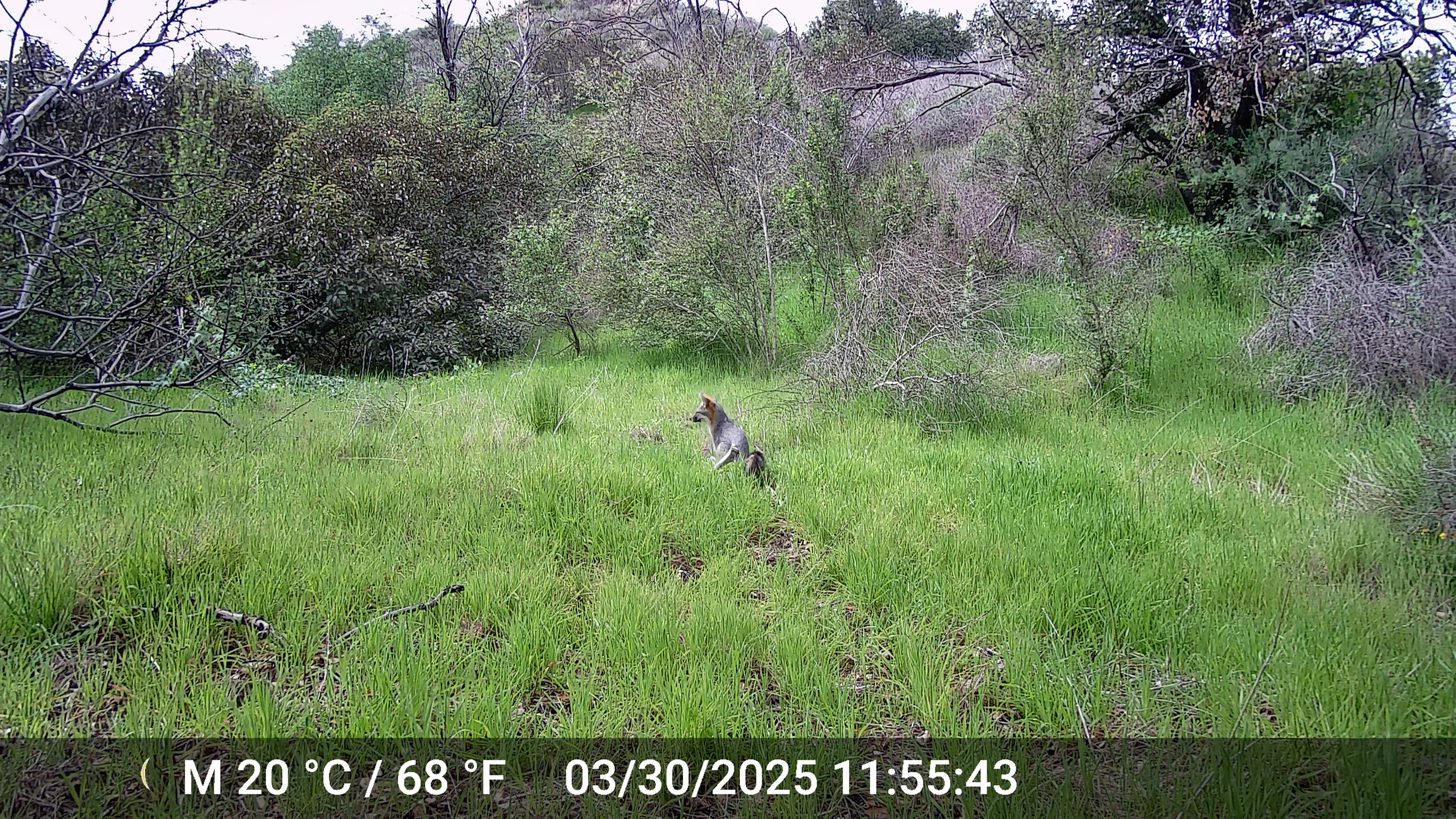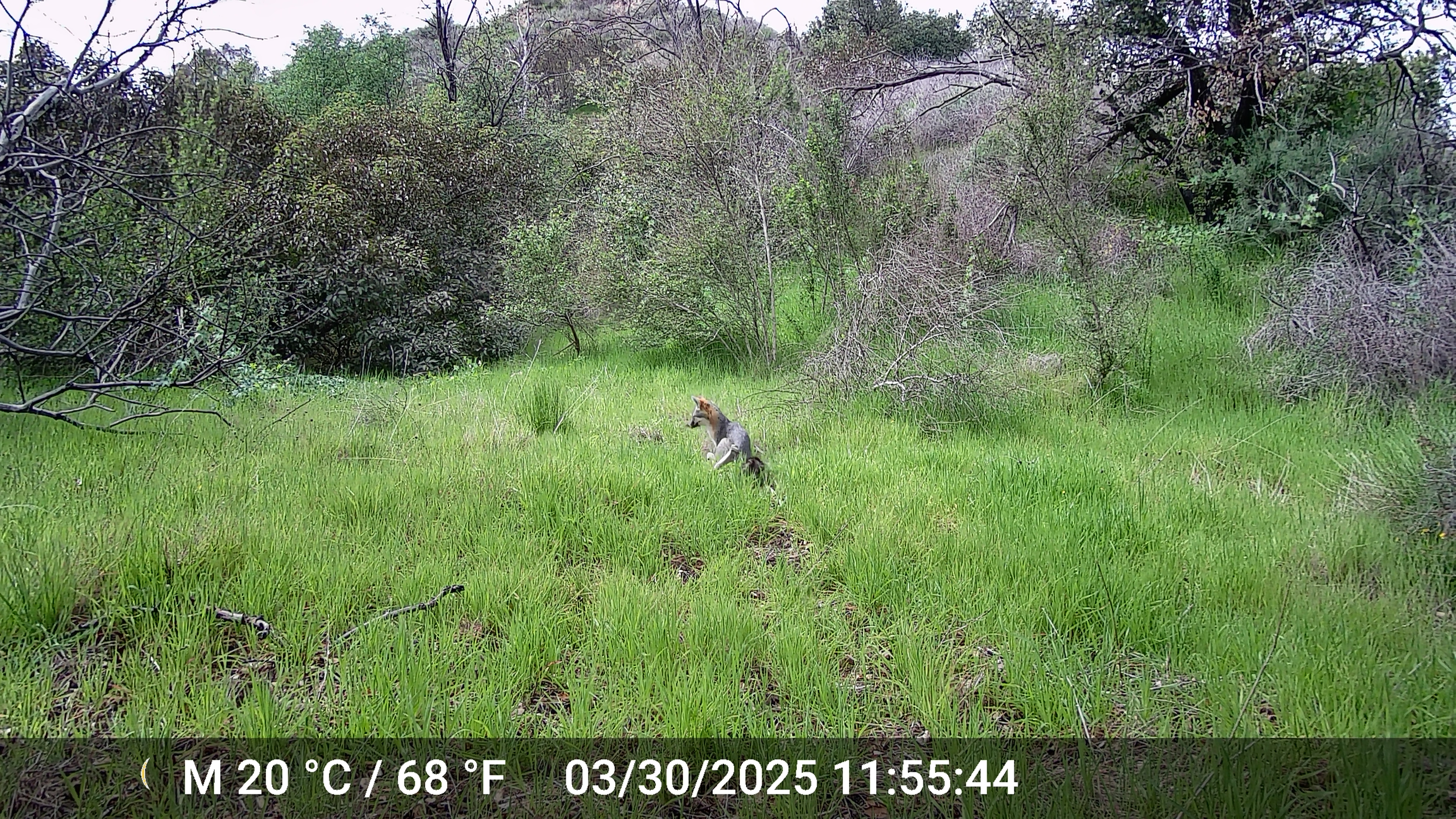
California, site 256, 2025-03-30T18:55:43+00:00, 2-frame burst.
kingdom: Animalia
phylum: Chordata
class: Mammalia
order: Carnivora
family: Canidae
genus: Urocyon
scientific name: Urocyon cinereoargenteus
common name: gray fox